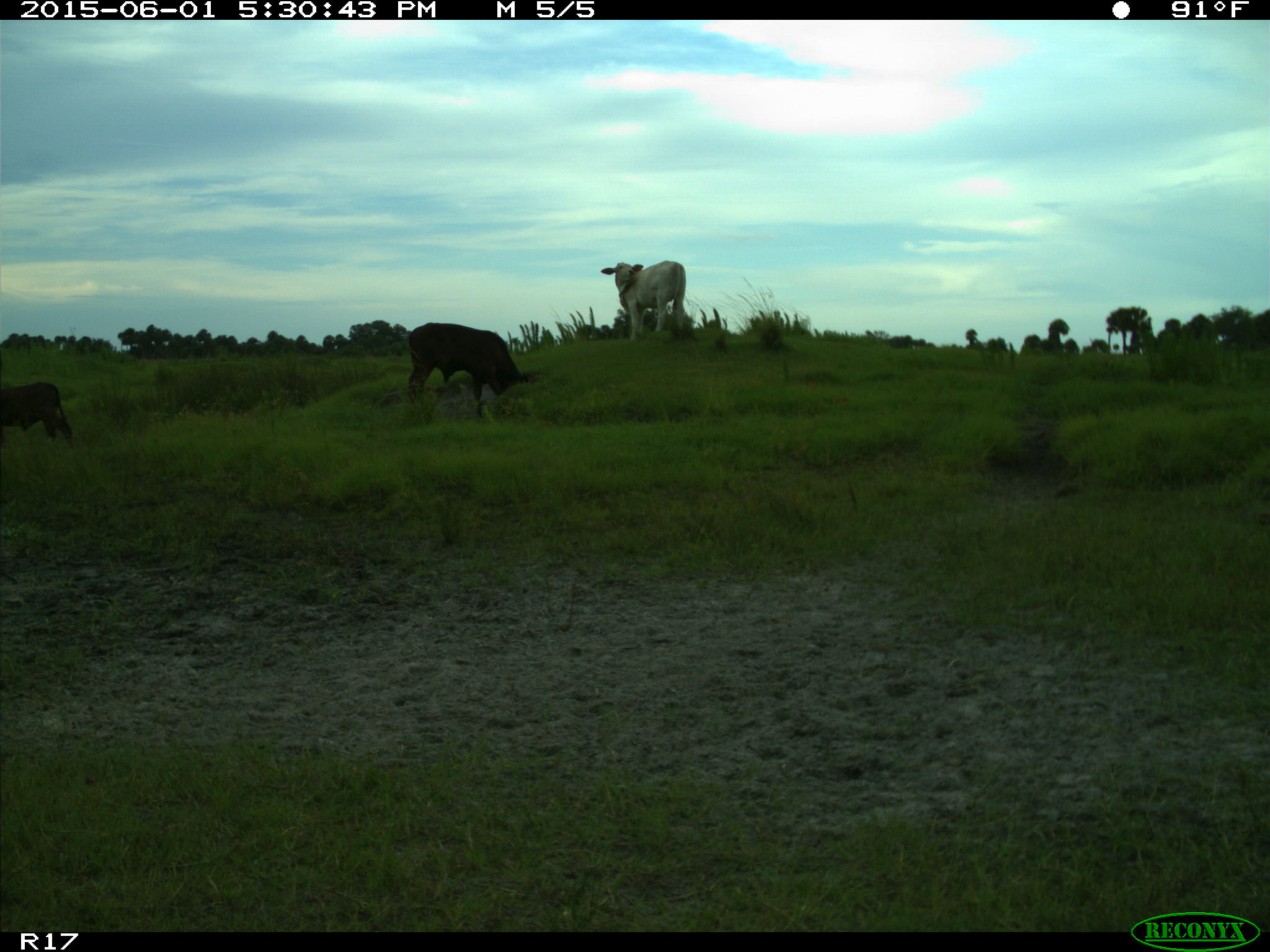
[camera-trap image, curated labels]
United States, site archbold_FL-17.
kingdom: Animalia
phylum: Chordata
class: Mammalia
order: Artiodactyla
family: Bovidae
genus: Bos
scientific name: Bos taurus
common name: domestic cow